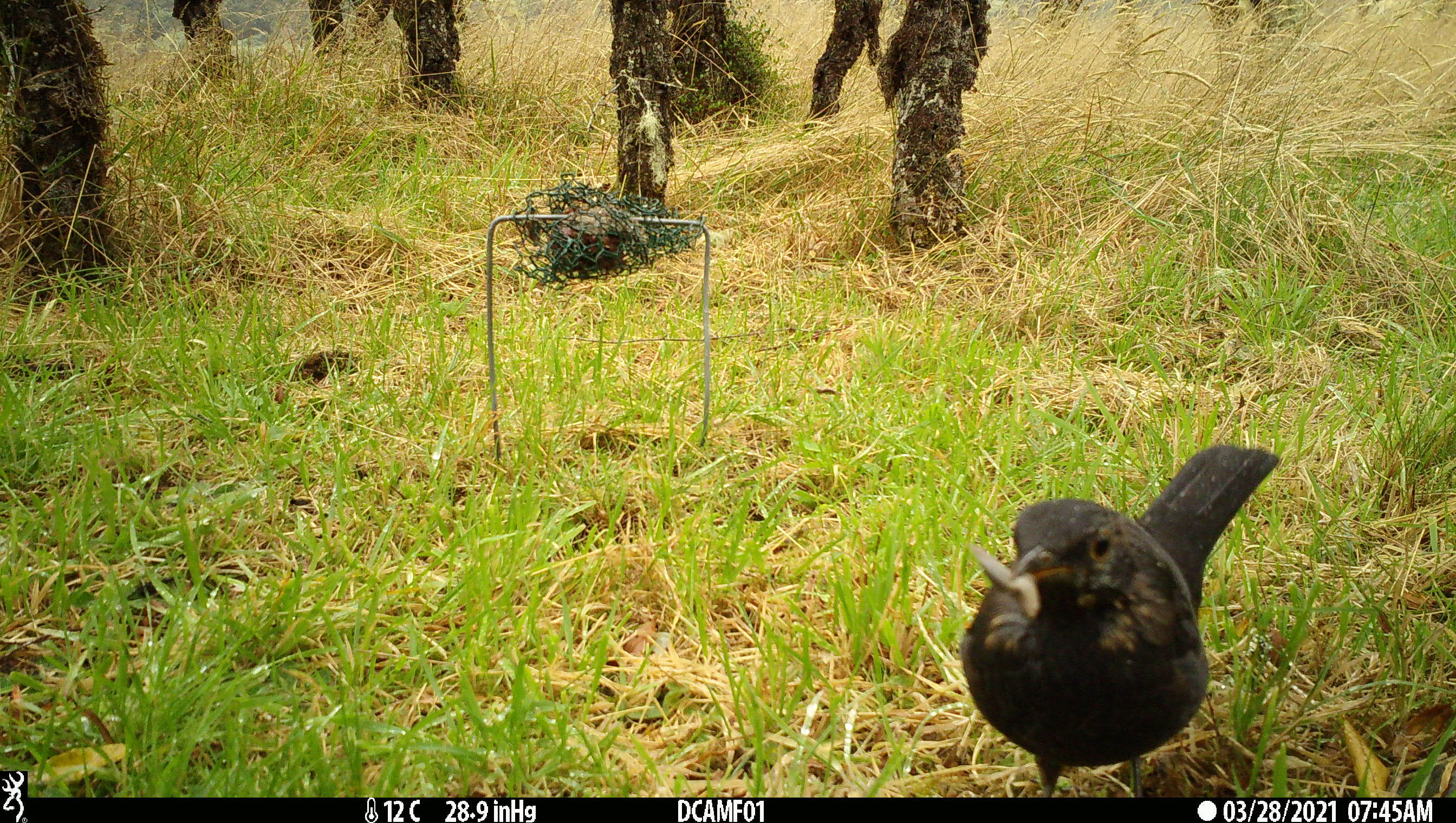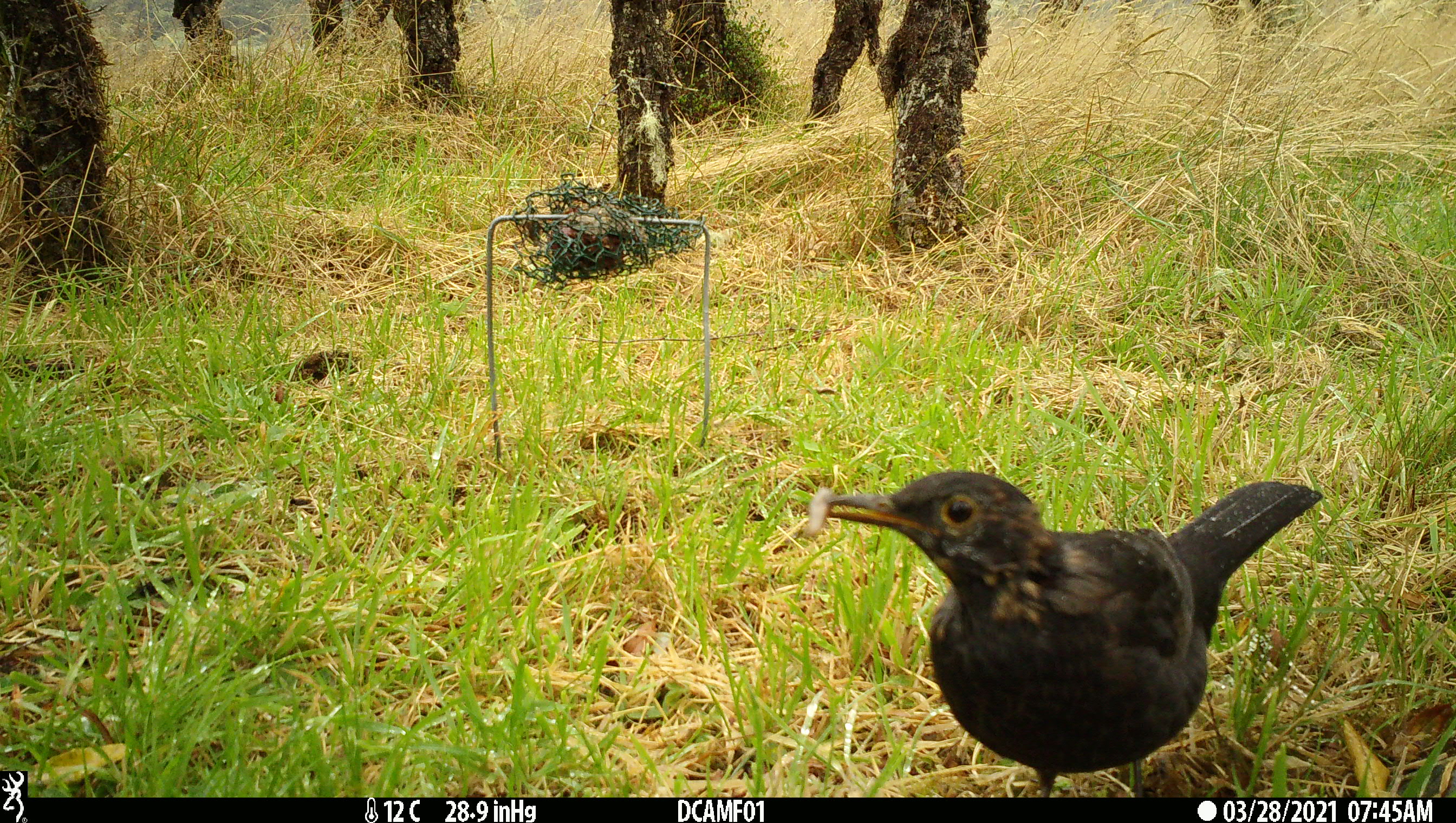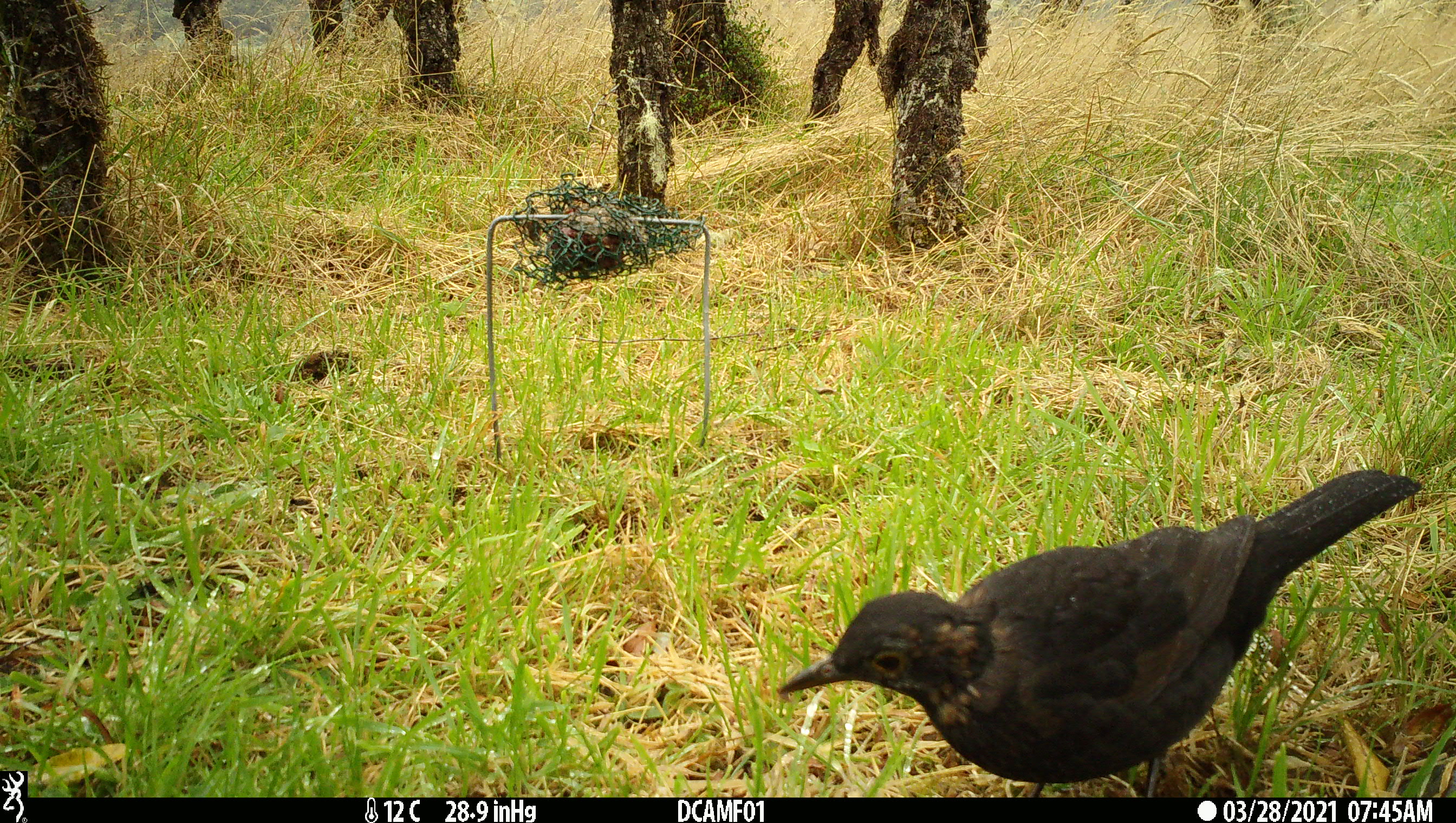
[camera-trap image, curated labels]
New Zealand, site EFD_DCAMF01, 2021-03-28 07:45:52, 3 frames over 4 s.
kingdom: Animalia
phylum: Chordata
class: Aves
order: Passeriformes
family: Turdidae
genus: Turdus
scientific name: Turdus merula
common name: eurasian blackbird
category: blackbird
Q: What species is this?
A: Blackbird (eurasian blackbird) (Turdus merula).